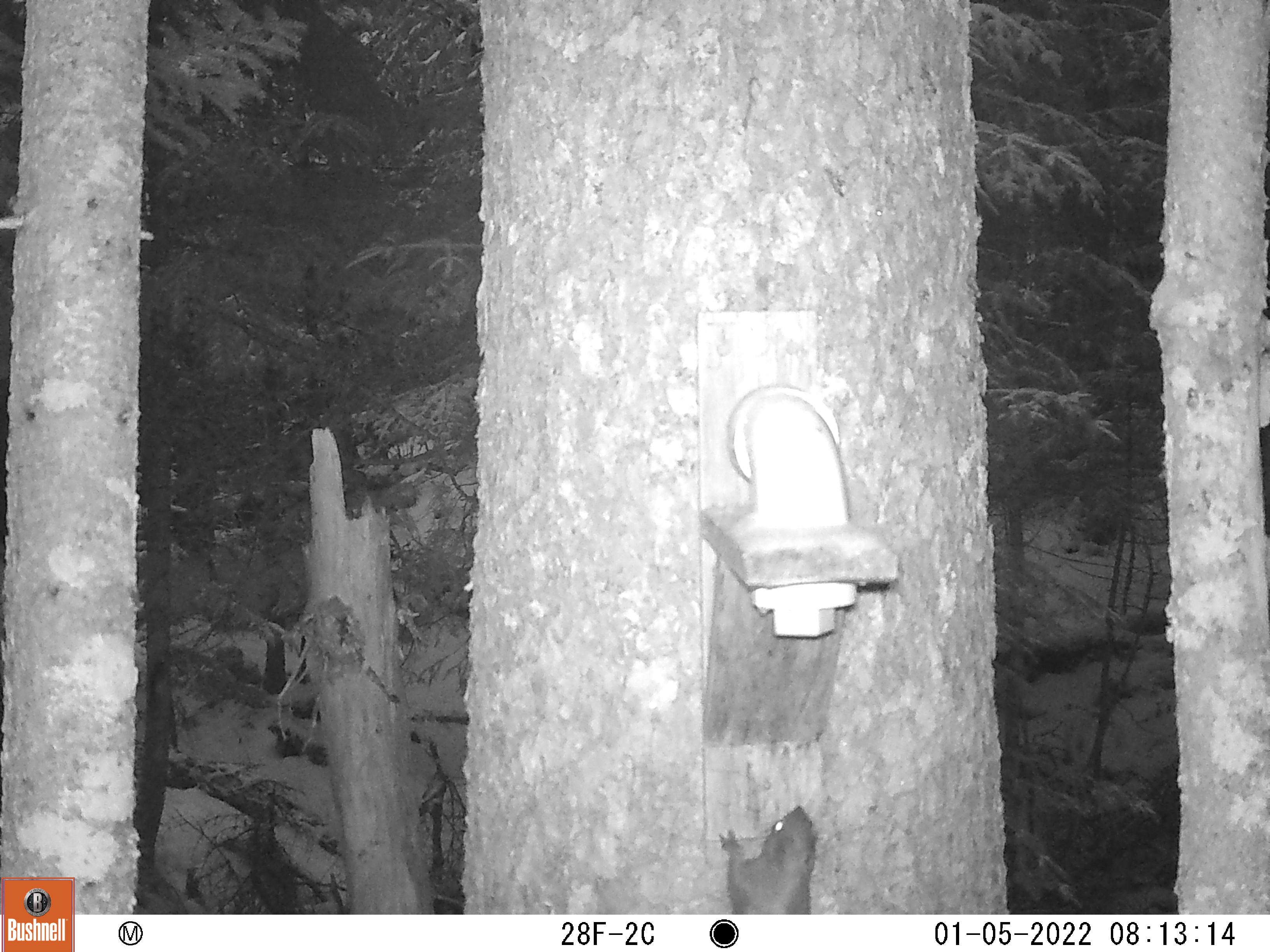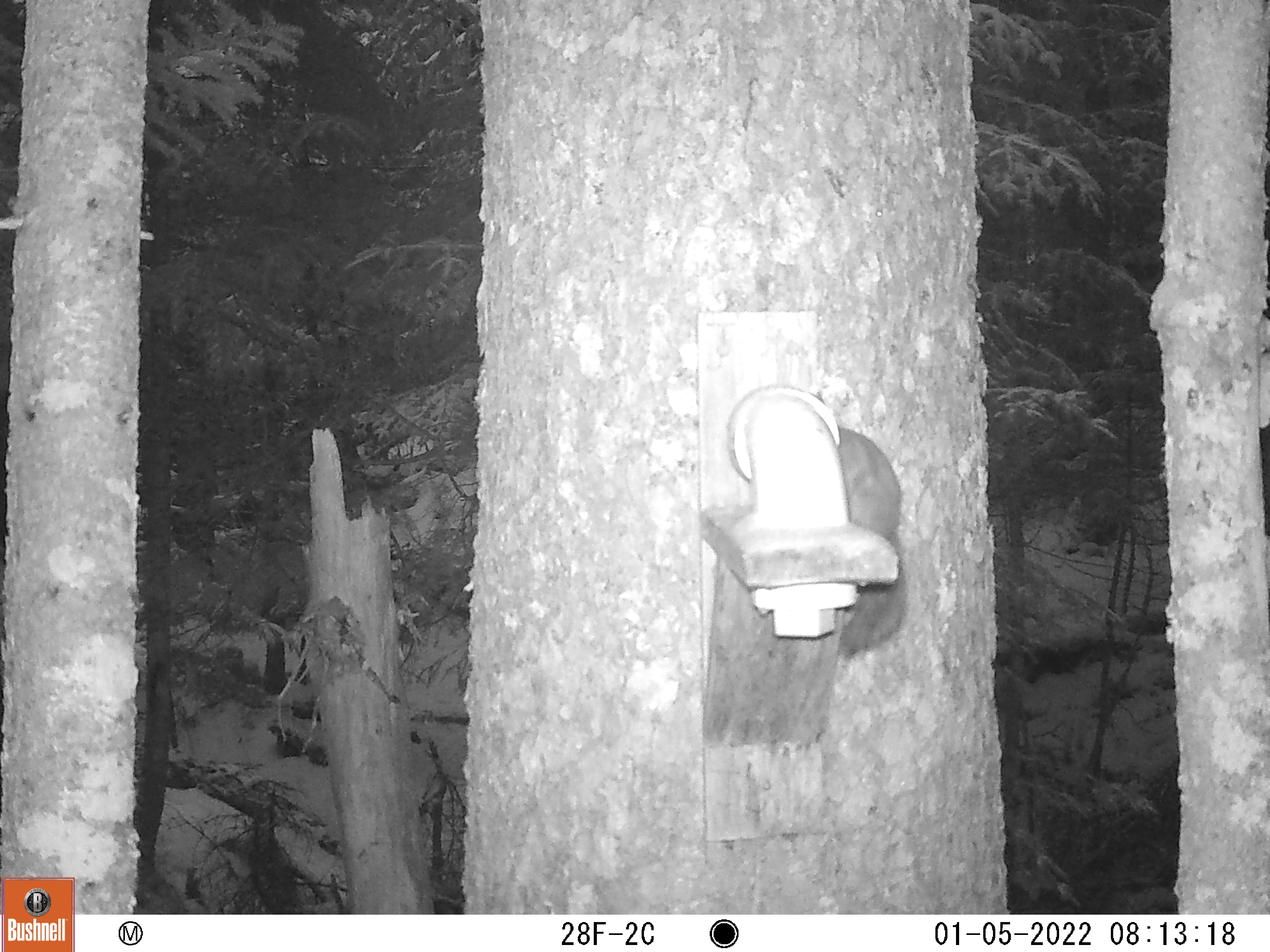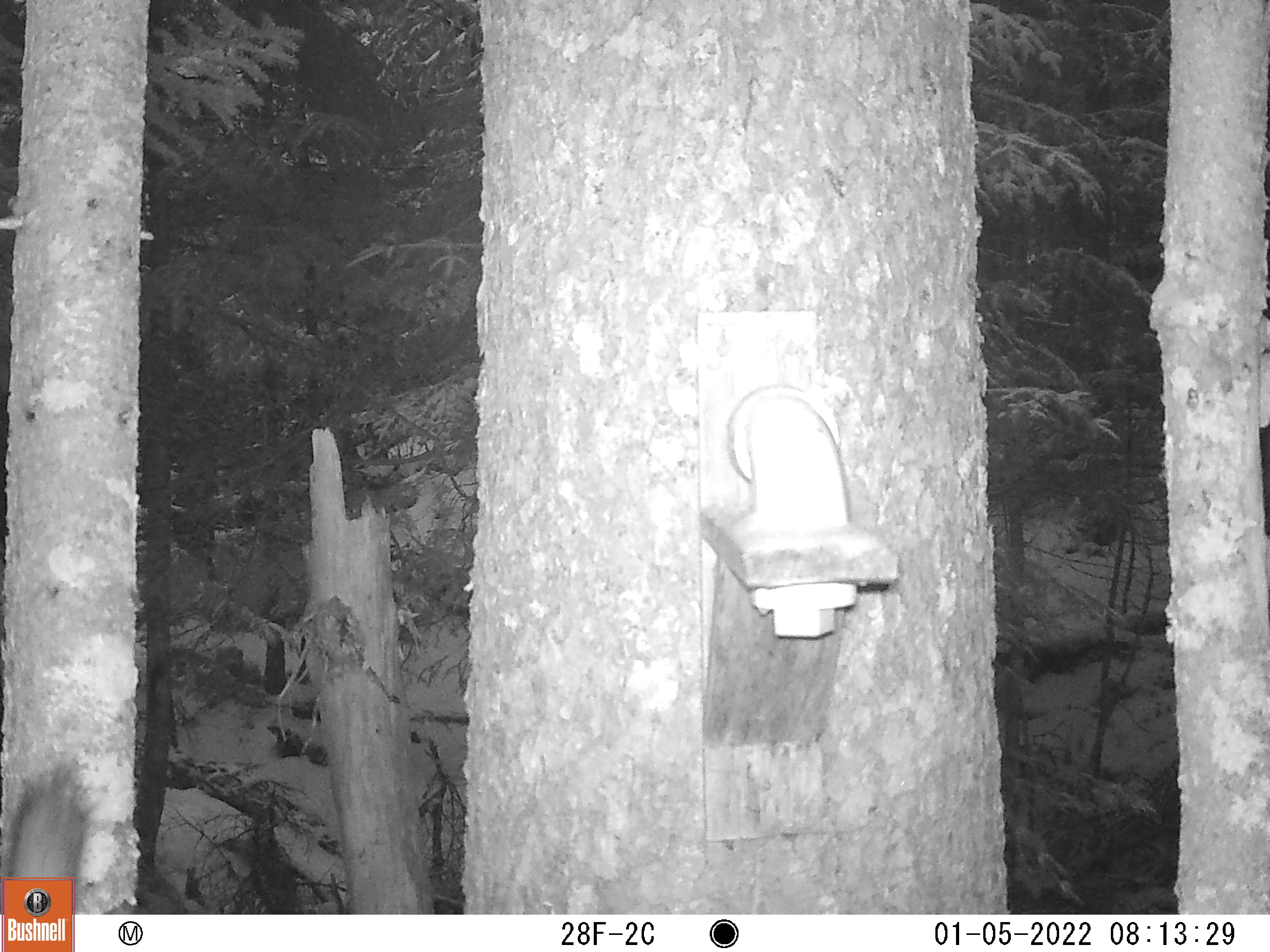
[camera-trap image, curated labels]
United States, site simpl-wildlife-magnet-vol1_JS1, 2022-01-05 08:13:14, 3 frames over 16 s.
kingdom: Animalia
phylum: Chordata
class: Mammalia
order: Rodentia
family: Sciuridae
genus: Tamiasciurus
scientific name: Tamiasciurus hudsonicus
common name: red squirrel